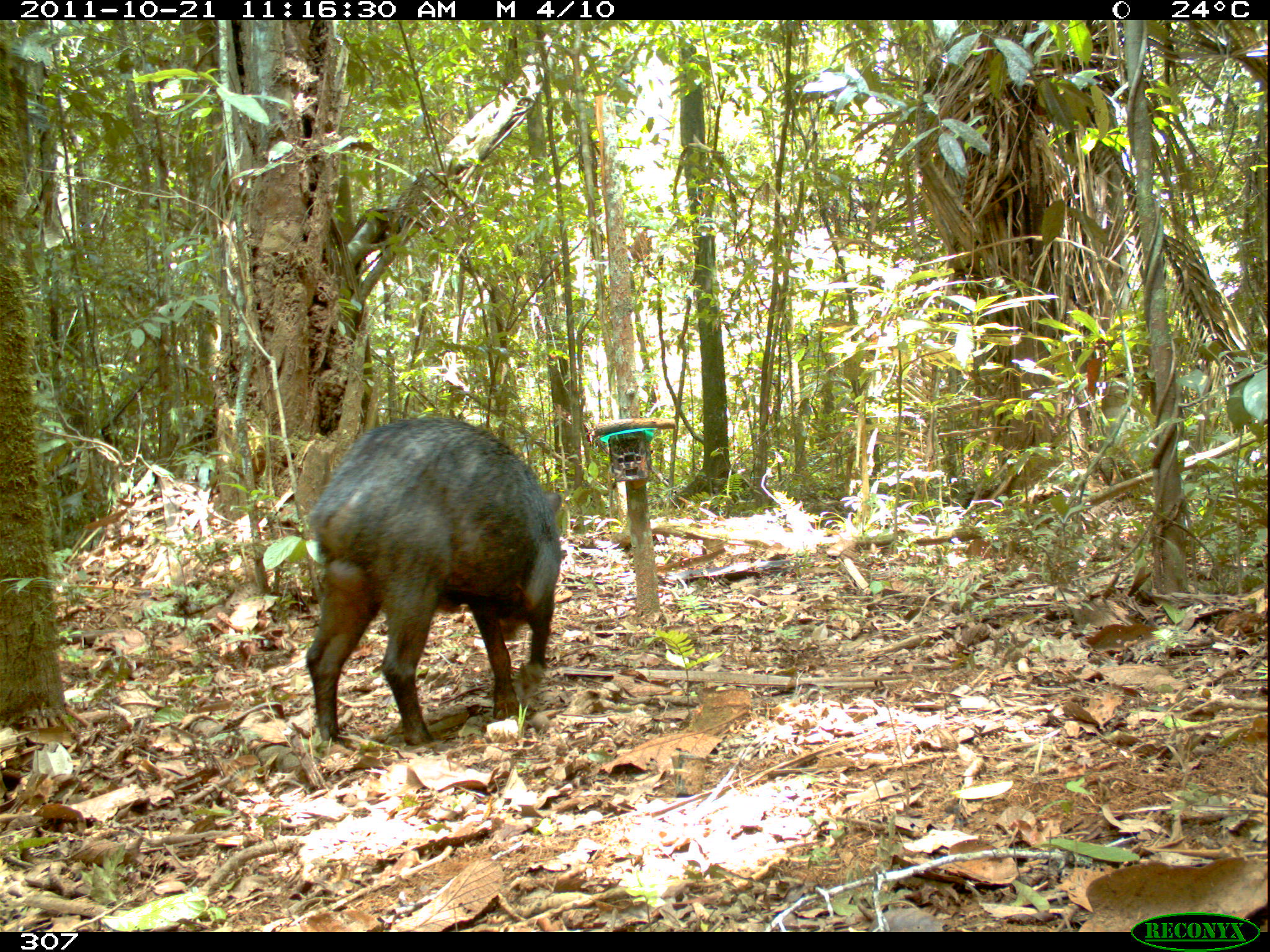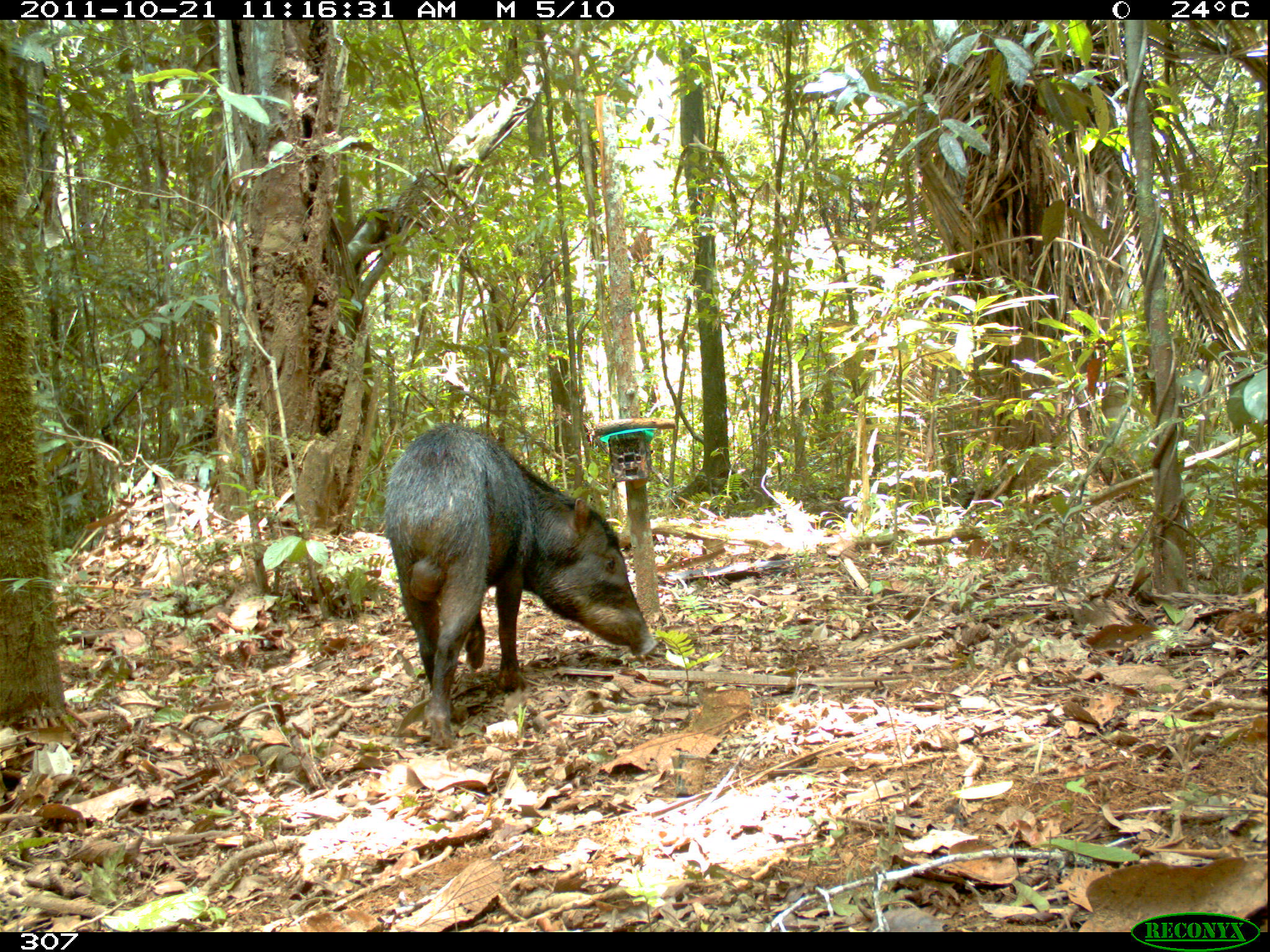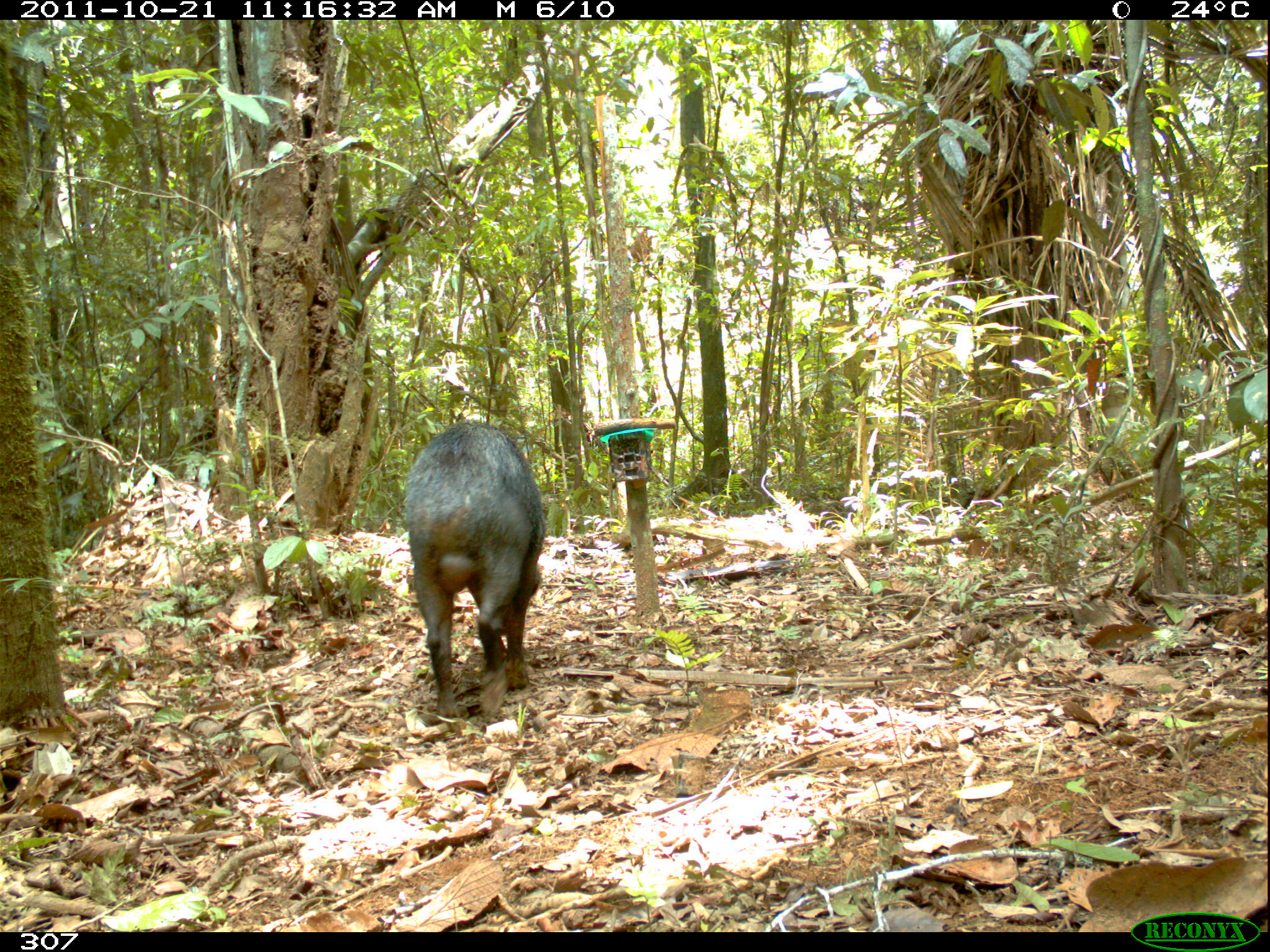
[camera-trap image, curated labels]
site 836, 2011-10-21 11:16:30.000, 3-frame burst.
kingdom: Animalia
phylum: Chordata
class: Mammalia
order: Artiodactyla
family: Tayassuidae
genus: Tayassu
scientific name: Tayassu pecari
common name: white-lipped peccary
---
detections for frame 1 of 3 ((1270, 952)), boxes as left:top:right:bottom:
tayassu pecari: 303:415:565:749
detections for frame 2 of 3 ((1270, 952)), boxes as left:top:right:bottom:
tayassu pecari: 382:422:658:748